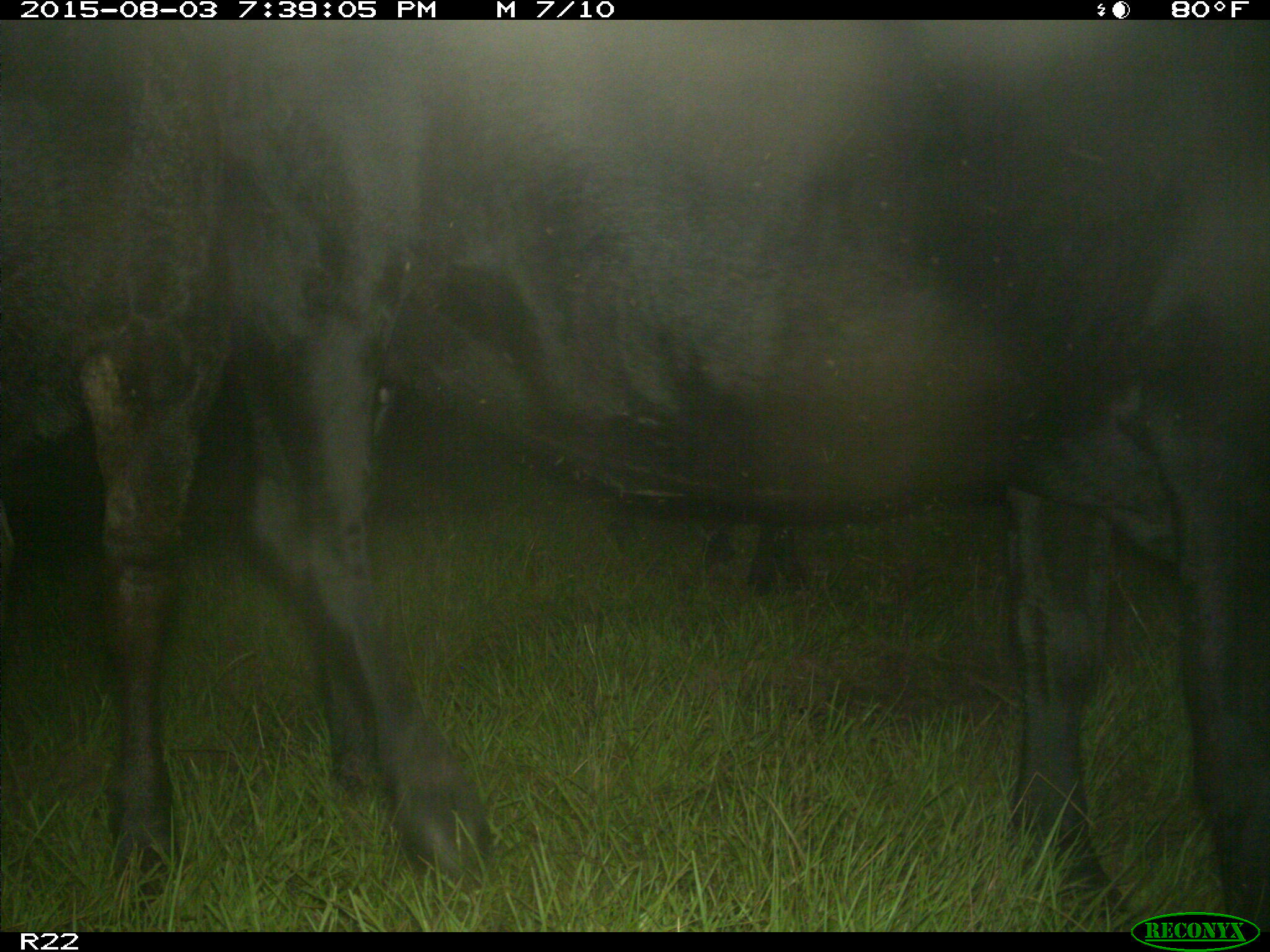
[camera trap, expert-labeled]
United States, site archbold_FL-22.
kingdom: Animalia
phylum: Chordata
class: Mammalia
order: Artiodactyla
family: Bovidae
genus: Bos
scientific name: Bos taurus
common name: domestic cow